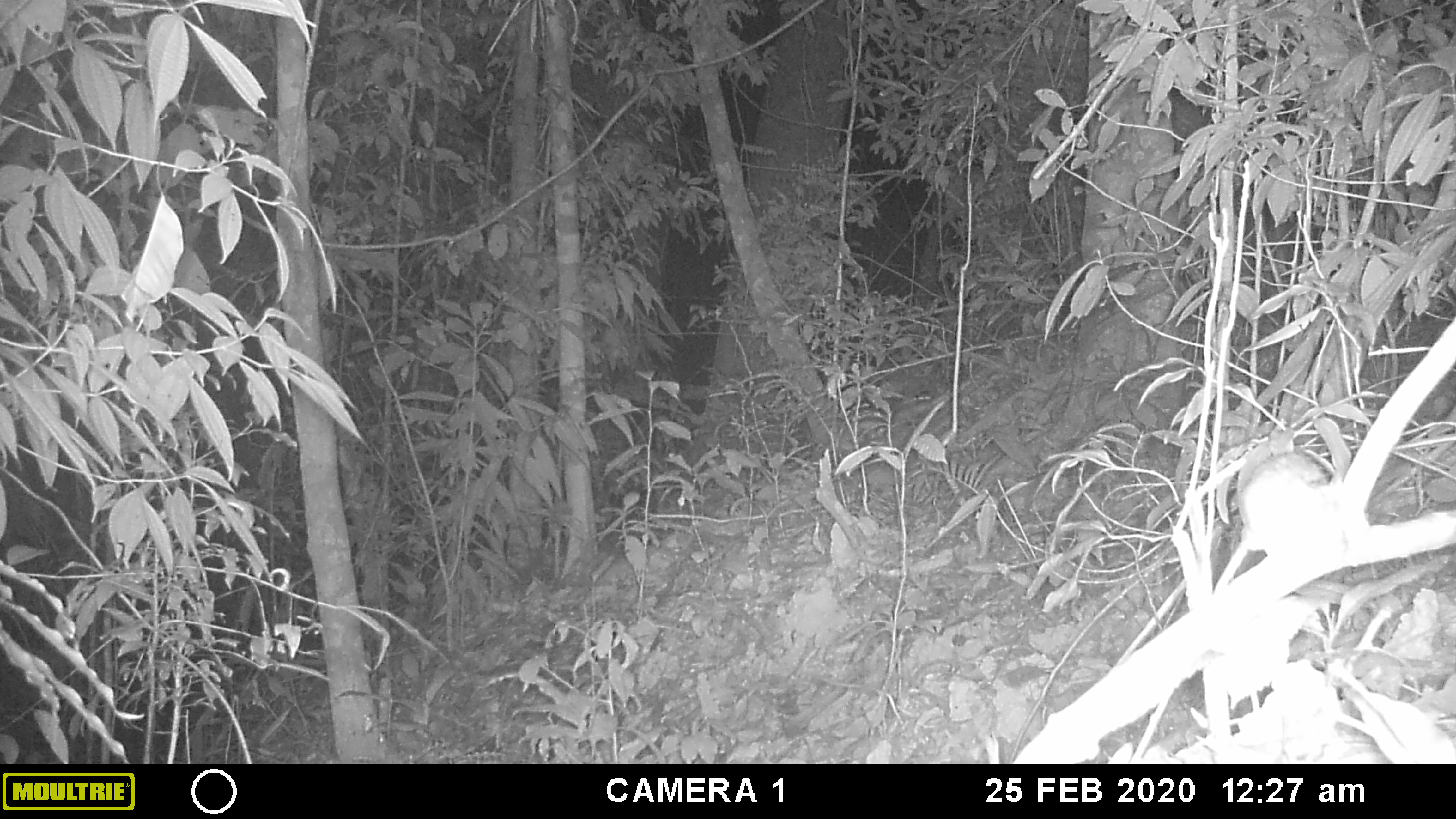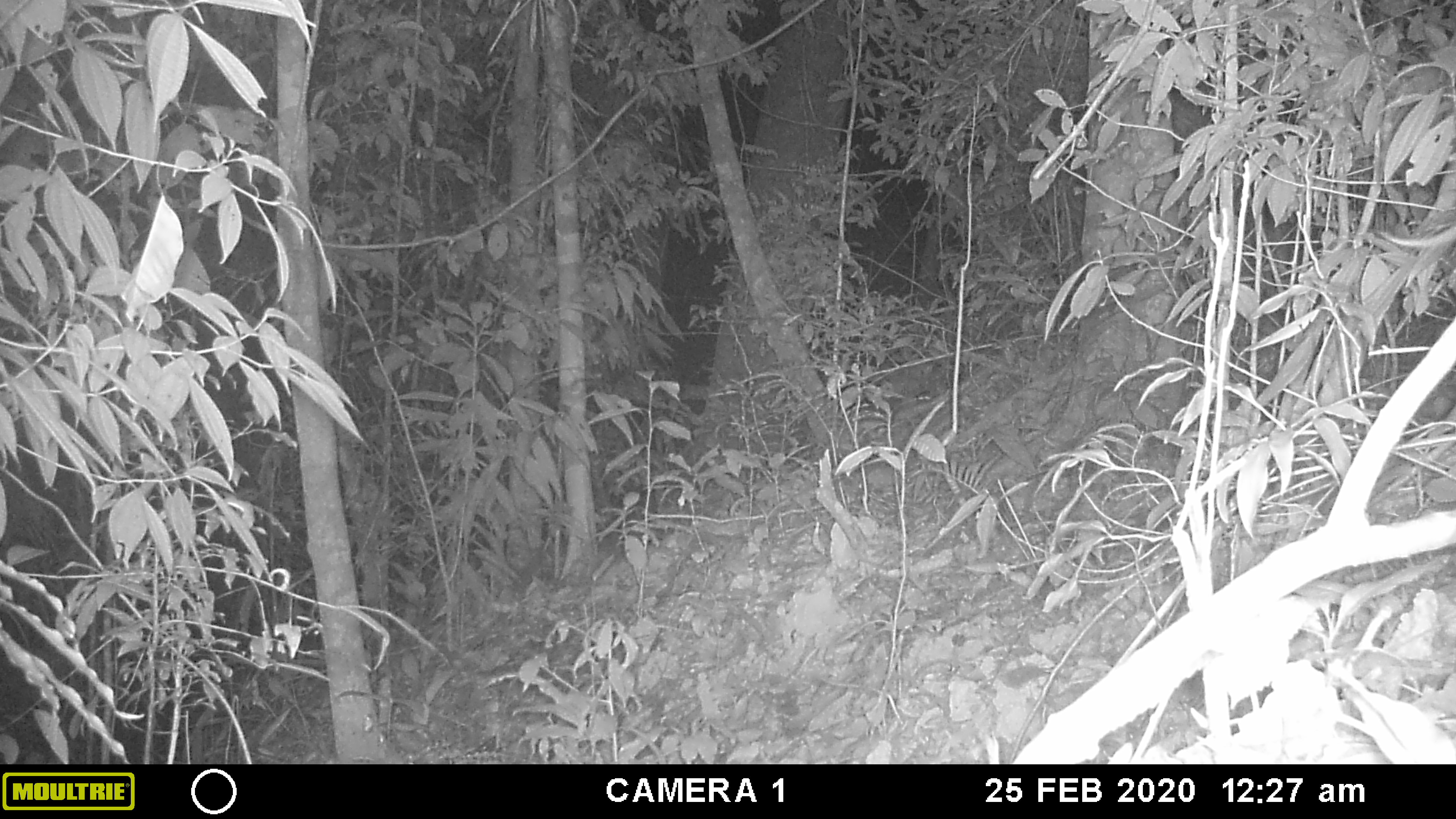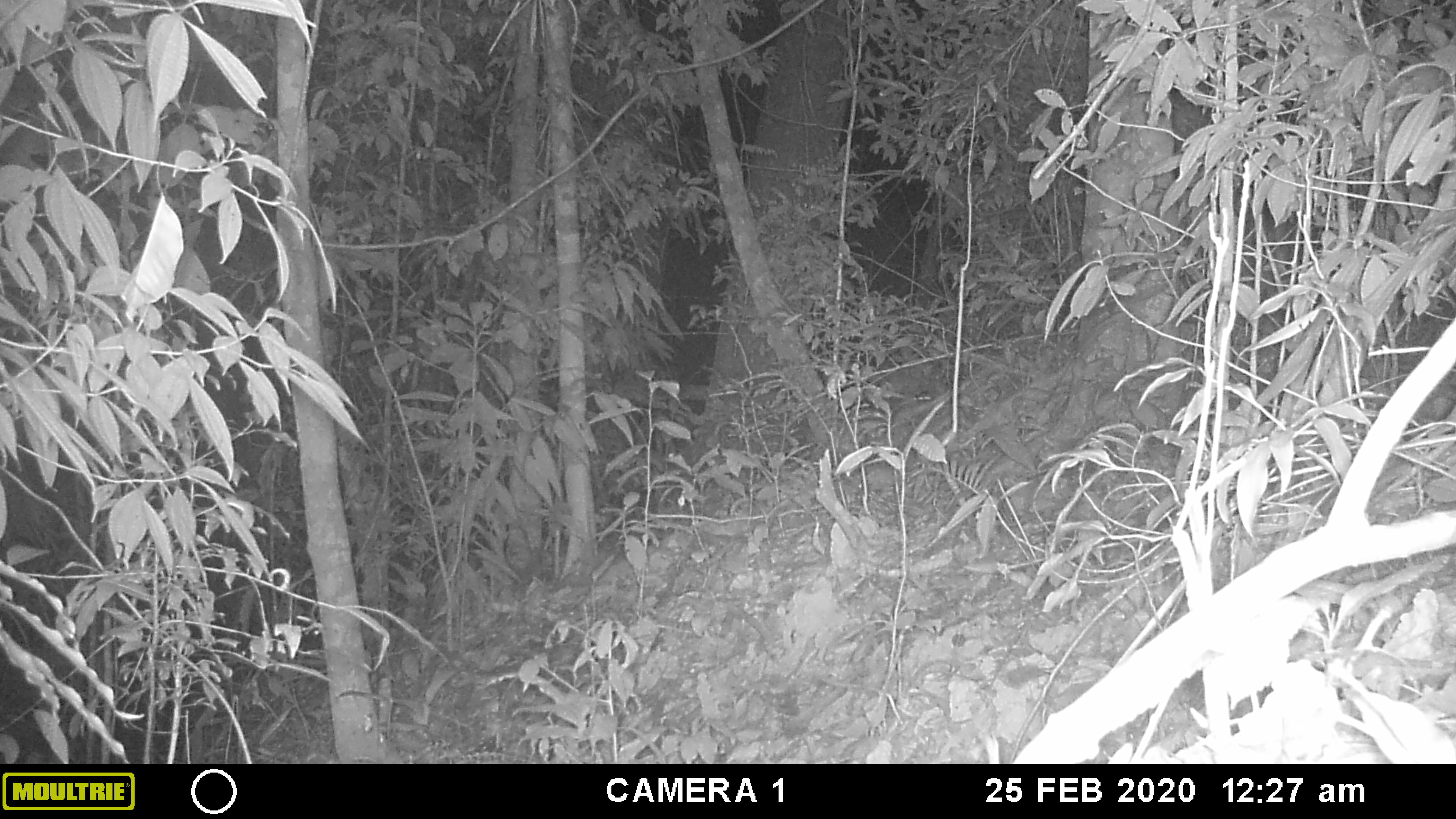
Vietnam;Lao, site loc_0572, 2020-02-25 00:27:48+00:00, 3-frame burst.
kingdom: Animalia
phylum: Chordata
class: Mammalia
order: Rodentia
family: Muridae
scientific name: Muridae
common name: old-world mice and rats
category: unidentified murid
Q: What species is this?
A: Unidentified murid (old-world mice and rats) (Muridae).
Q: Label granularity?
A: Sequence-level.